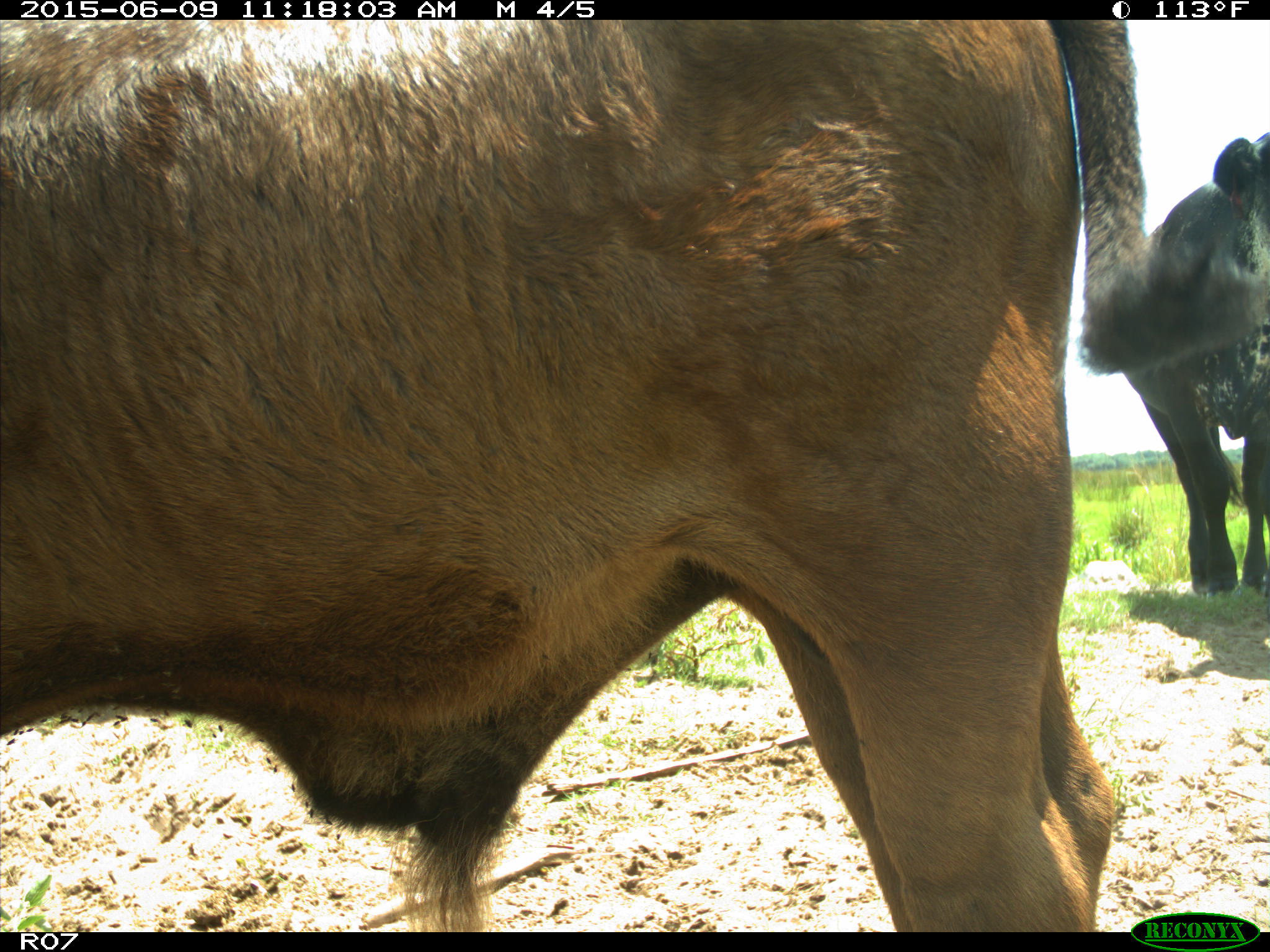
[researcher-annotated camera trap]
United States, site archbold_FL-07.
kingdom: Animalia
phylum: Chordata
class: Mammalia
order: Artiodactyla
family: Bovidae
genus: Bos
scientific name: Bos taurus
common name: domestic cow